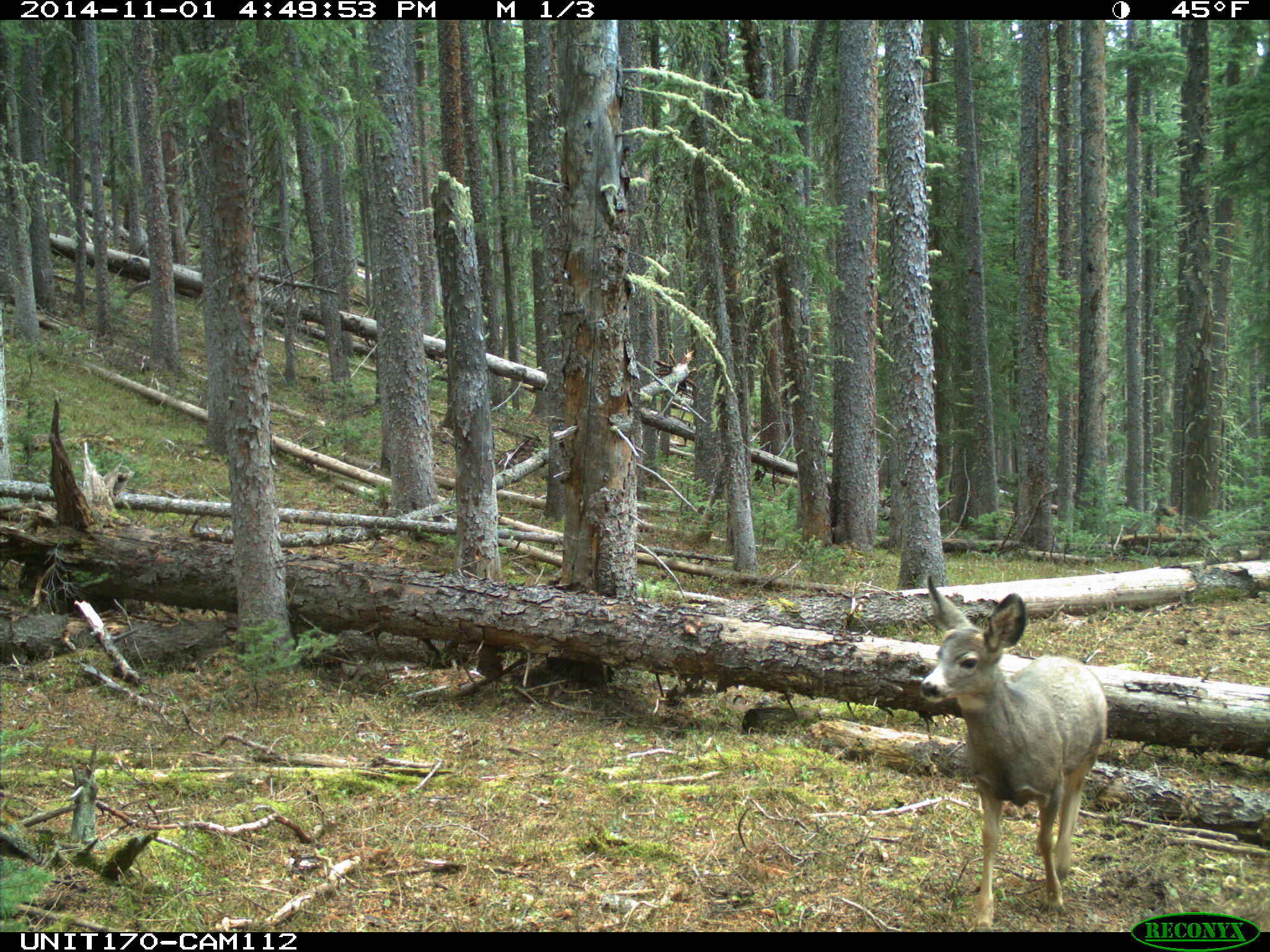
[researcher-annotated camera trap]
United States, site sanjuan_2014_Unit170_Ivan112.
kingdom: Animalia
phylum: Chordata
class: Mammalia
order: Artiodactyla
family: Cervidae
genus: Odocoileus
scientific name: Odocoileus hemionus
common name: mule deer